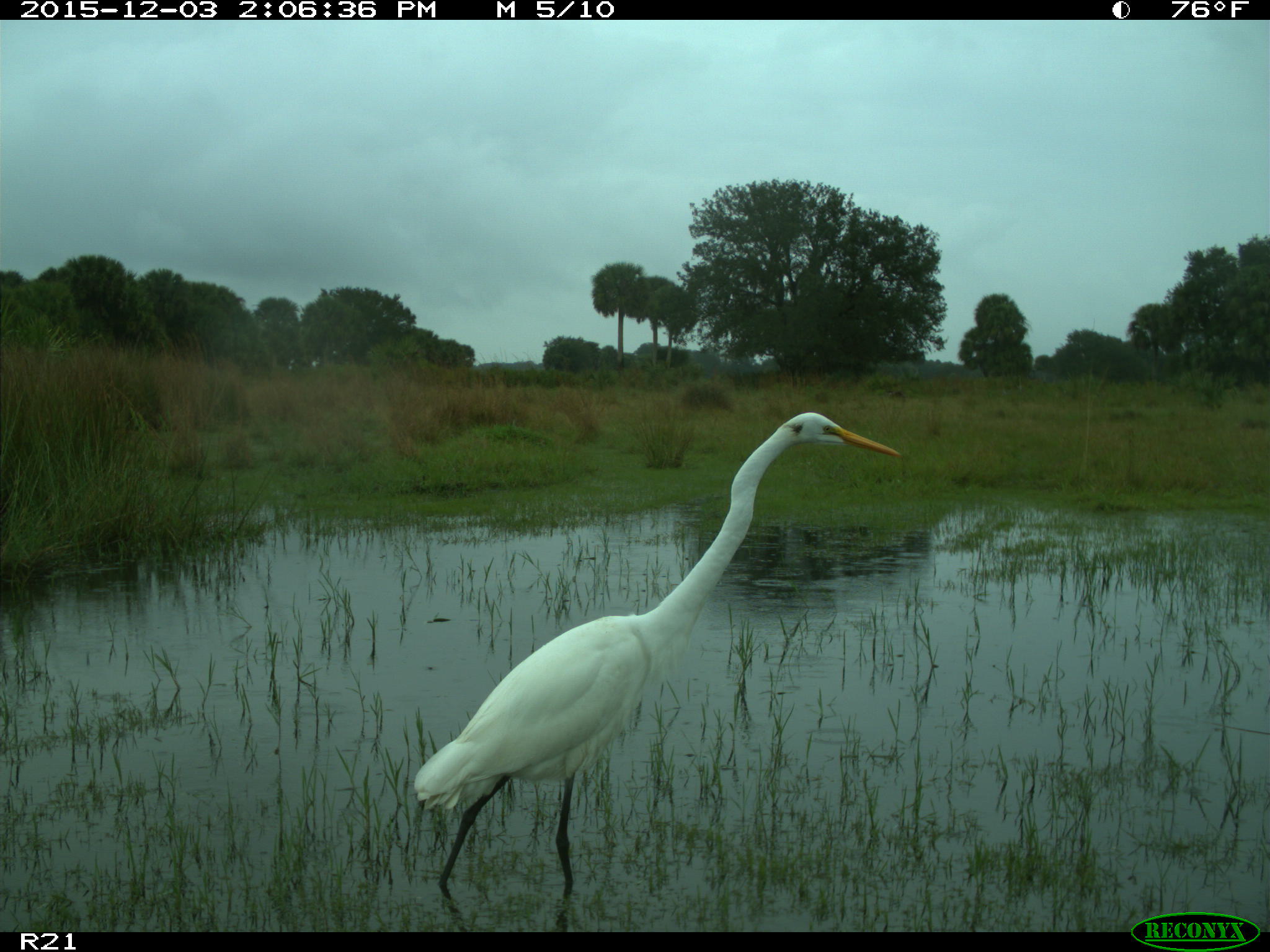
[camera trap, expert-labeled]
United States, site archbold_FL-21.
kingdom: Animalia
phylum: Chordata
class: Aves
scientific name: Aves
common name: birds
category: unidentified bird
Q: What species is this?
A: Unidentified bird (birds) (Aves).